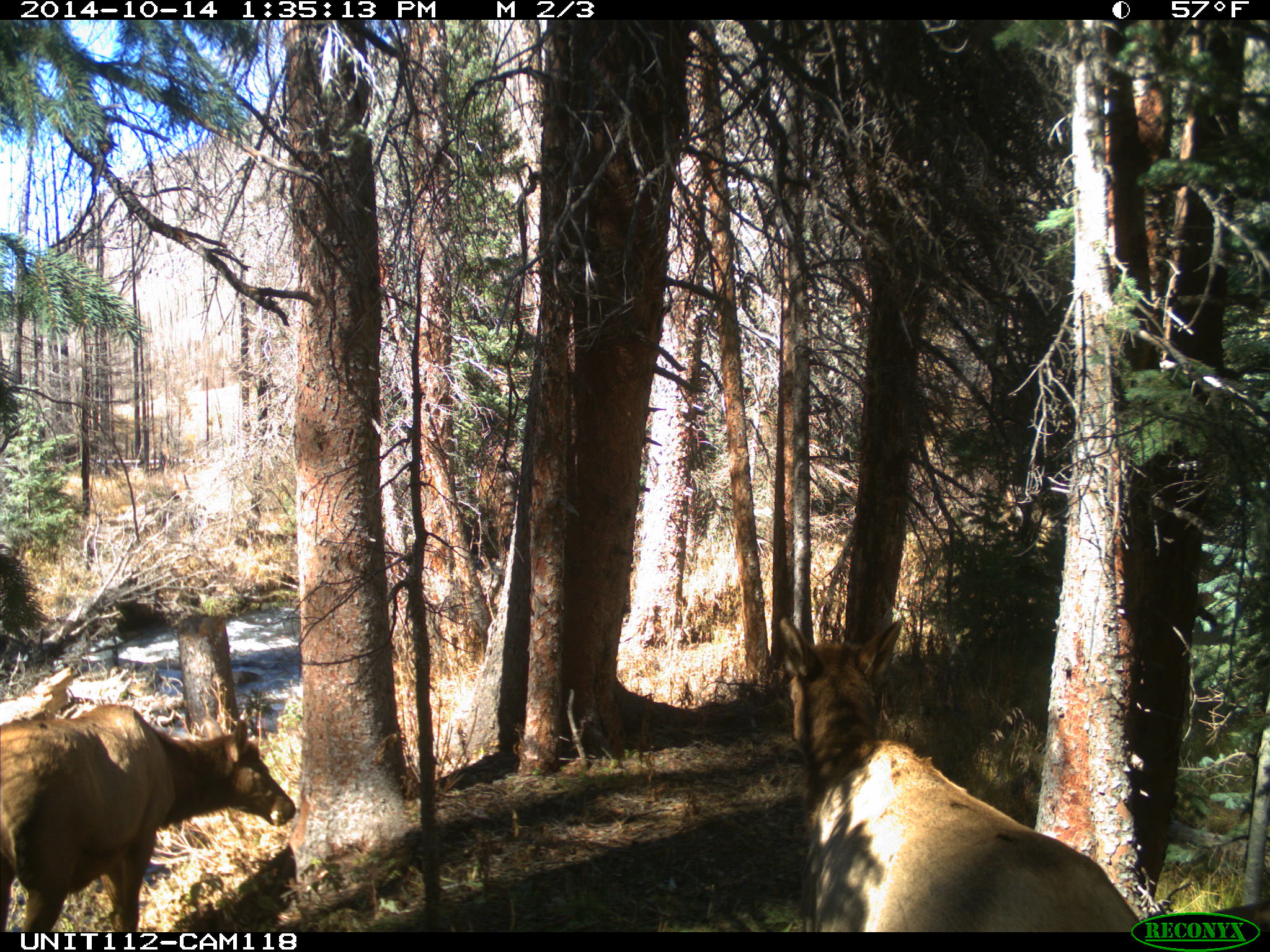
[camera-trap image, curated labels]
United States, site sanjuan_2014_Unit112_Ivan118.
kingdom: Animalia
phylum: Chordata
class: Mammalia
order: Artiodactyla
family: Cervidae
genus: Cervus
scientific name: Cervus elaphus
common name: red deer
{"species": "Cervus elaphus (red deer)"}